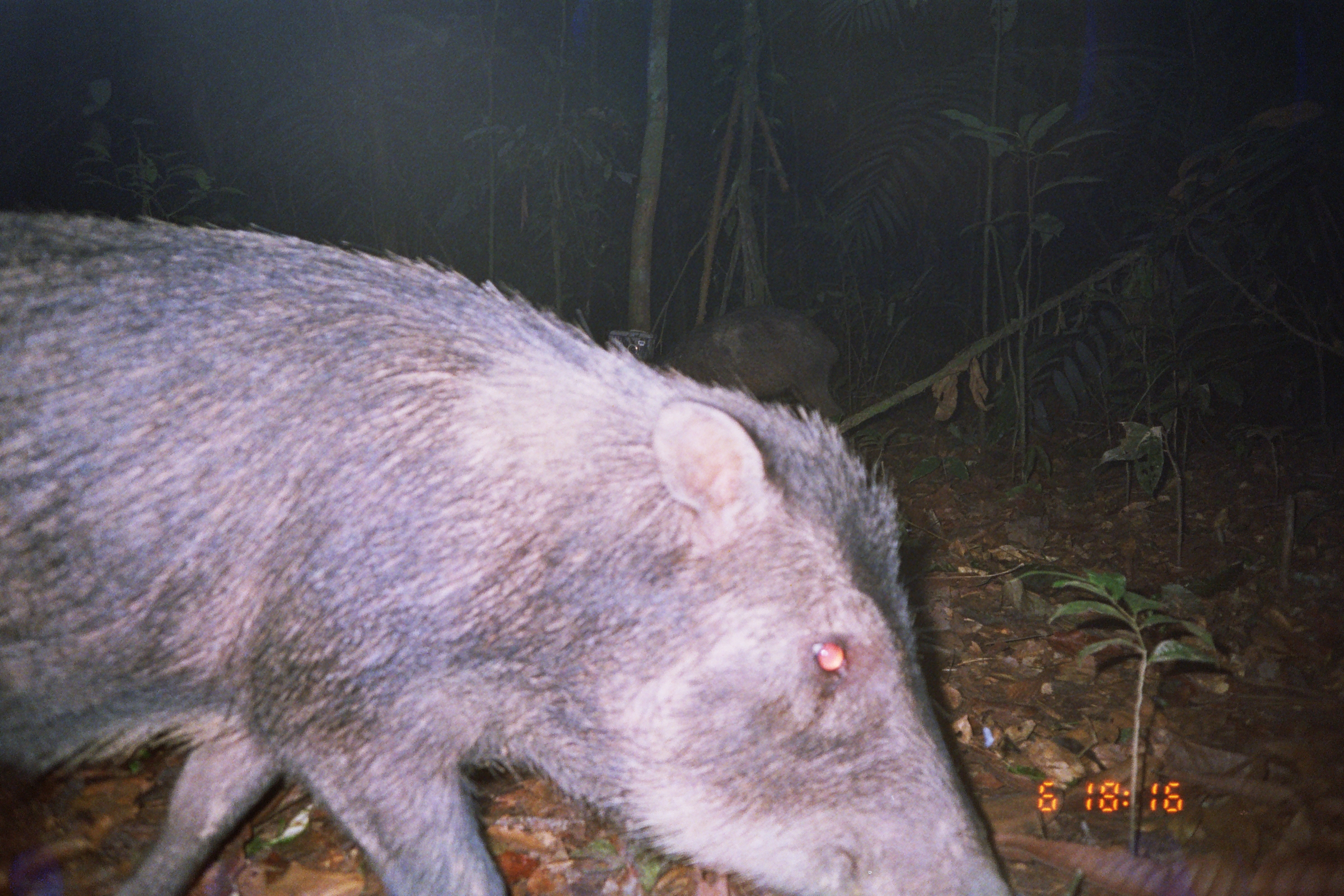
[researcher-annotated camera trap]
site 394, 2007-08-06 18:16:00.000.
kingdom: Animalia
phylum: Chordata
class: Mammalia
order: Artiodactyla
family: Tayassuidae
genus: Tayassu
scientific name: Tayassu pecari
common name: white-lipped peccary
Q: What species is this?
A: Tayassu pecari (white-lipped peccary).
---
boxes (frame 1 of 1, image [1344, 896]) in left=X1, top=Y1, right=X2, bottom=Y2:
tayassu pecari: left=0, top=206, right=1018, bottom=896; left=650, top=303, right=843, bottom=431